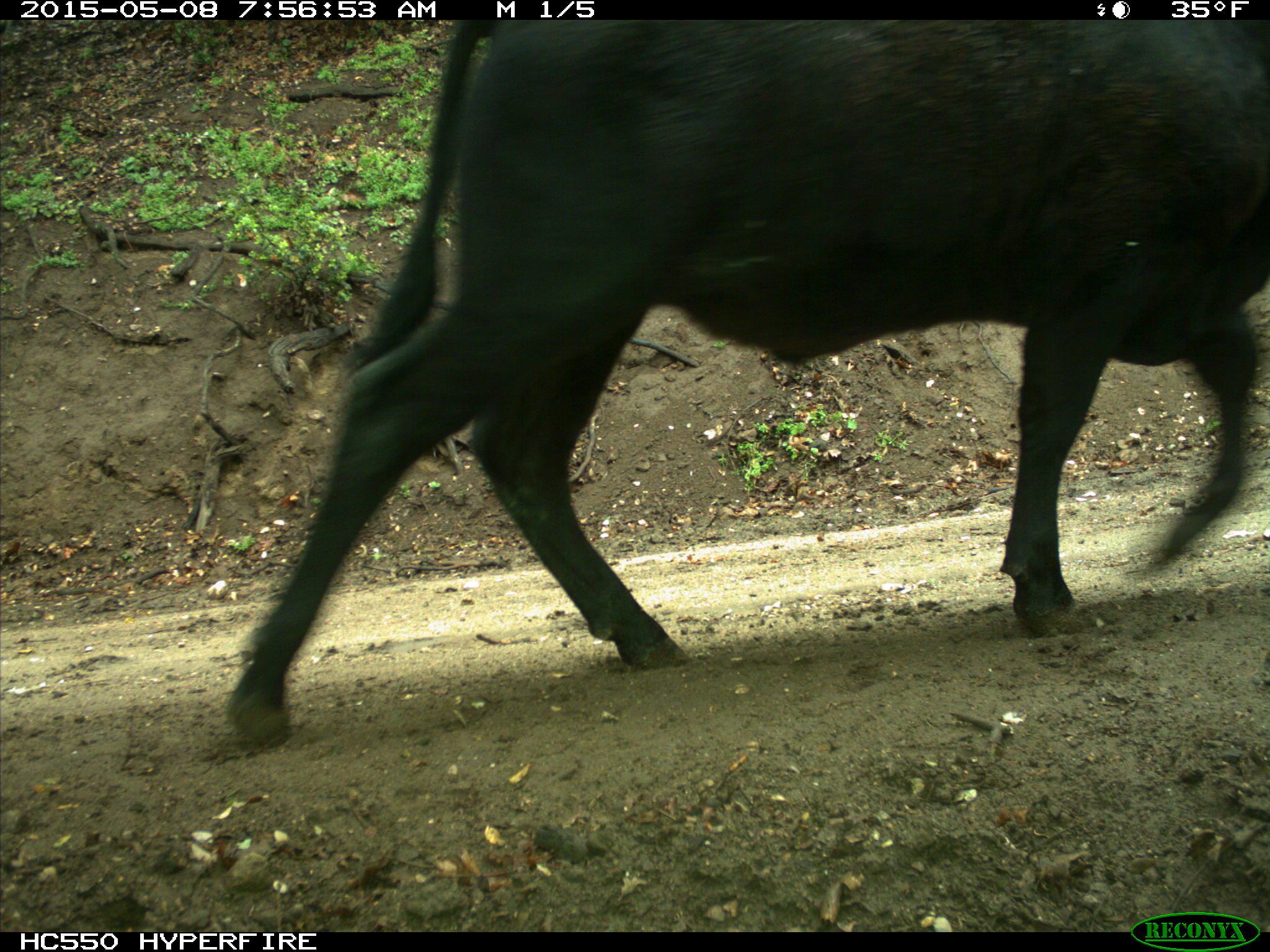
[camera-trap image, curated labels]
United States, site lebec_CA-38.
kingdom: Animalia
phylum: Chordata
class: Mammalia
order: Artiodactyla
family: Bovidae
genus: Bos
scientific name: Bos taurus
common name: domestic cow